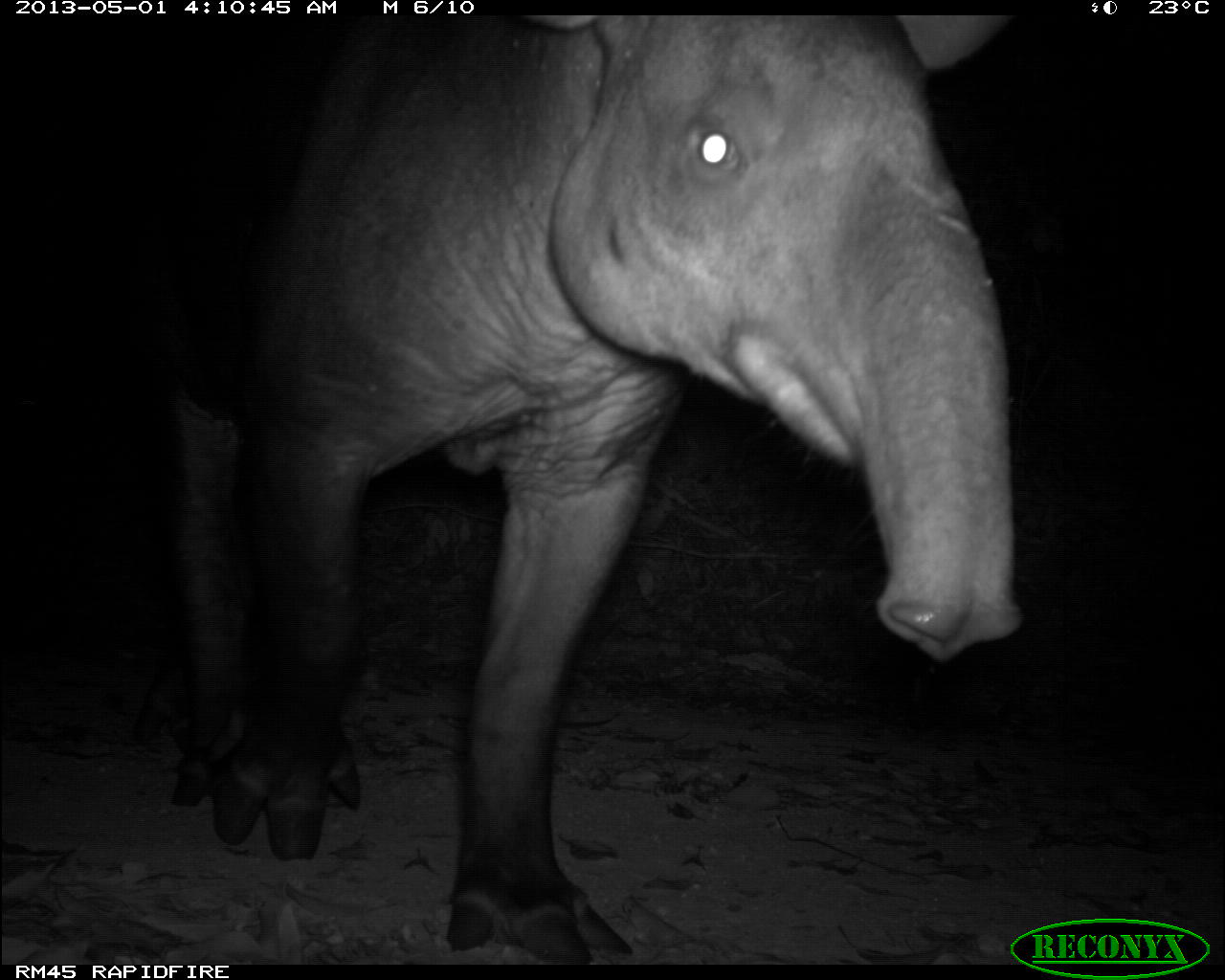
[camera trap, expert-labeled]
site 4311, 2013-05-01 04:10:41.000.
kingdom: Animalia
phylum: Chordata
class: Mammalia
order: Perissodactyla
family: Tapiridae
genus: Tapirus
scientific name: Tapirus bairdii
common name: baird's tapir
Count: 1.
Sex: male.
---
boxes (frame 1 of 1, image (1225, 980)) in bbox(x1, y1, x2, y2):
tapirus bairdii: bbox(149, 10, 1017, 962)